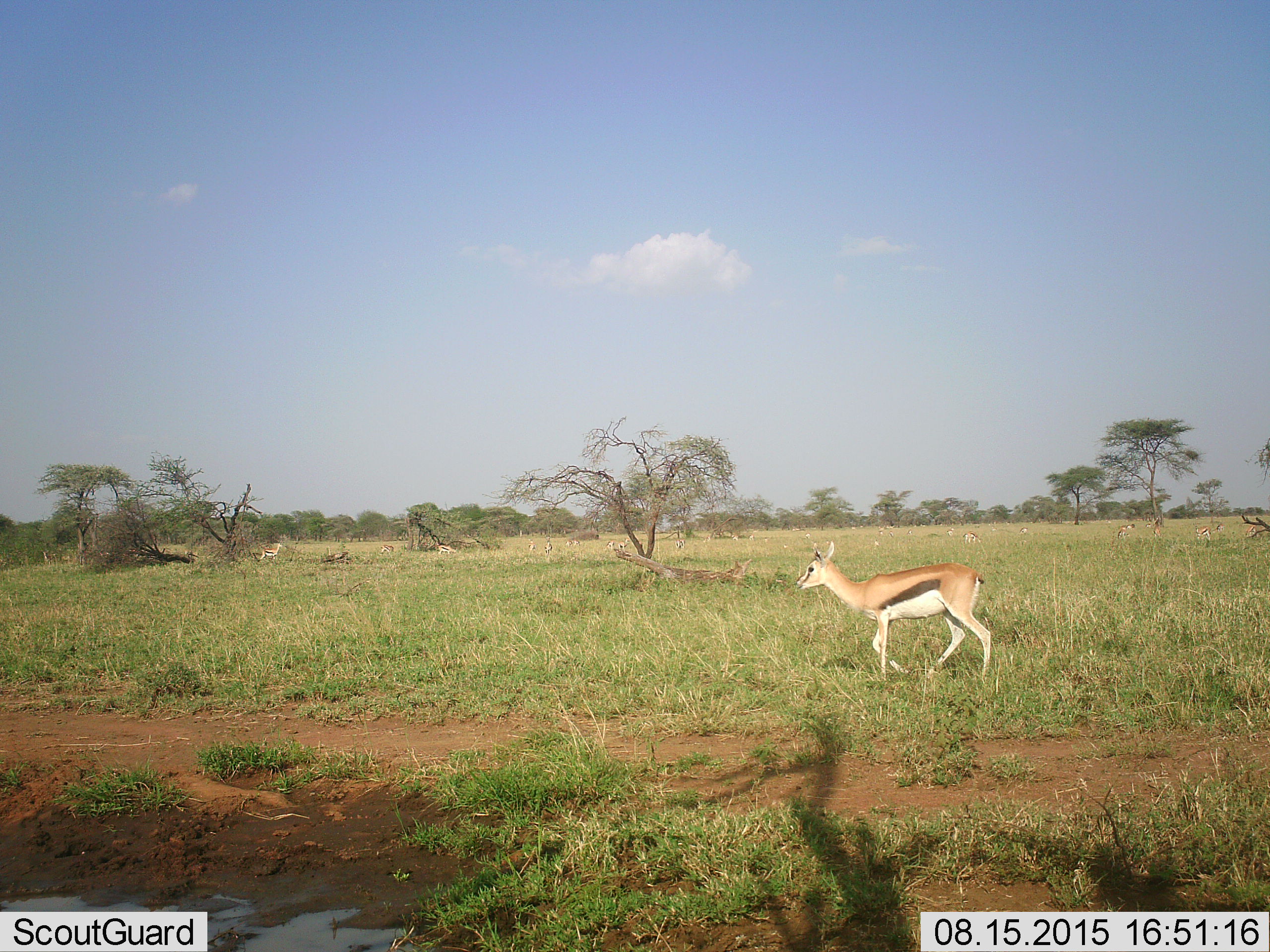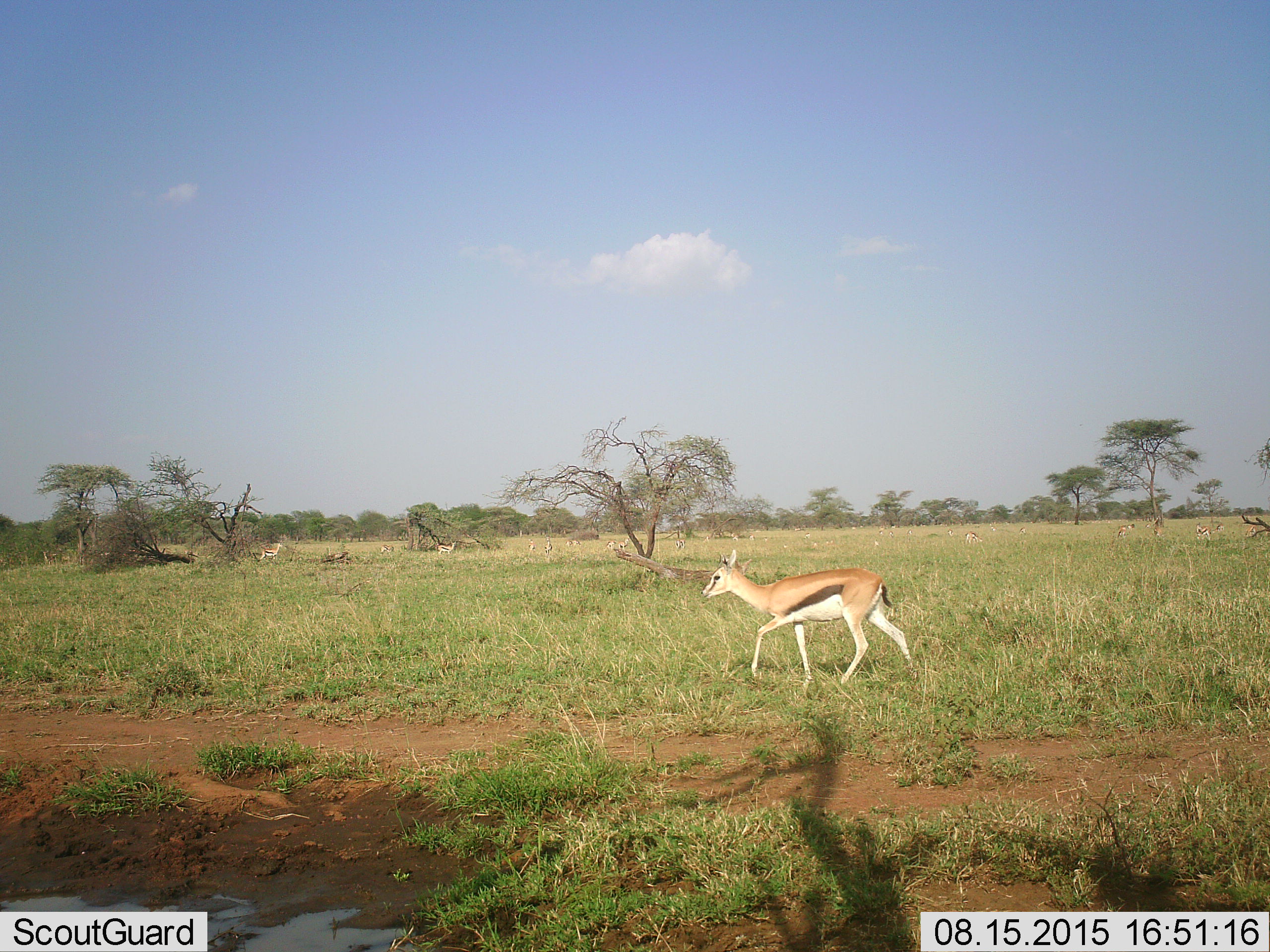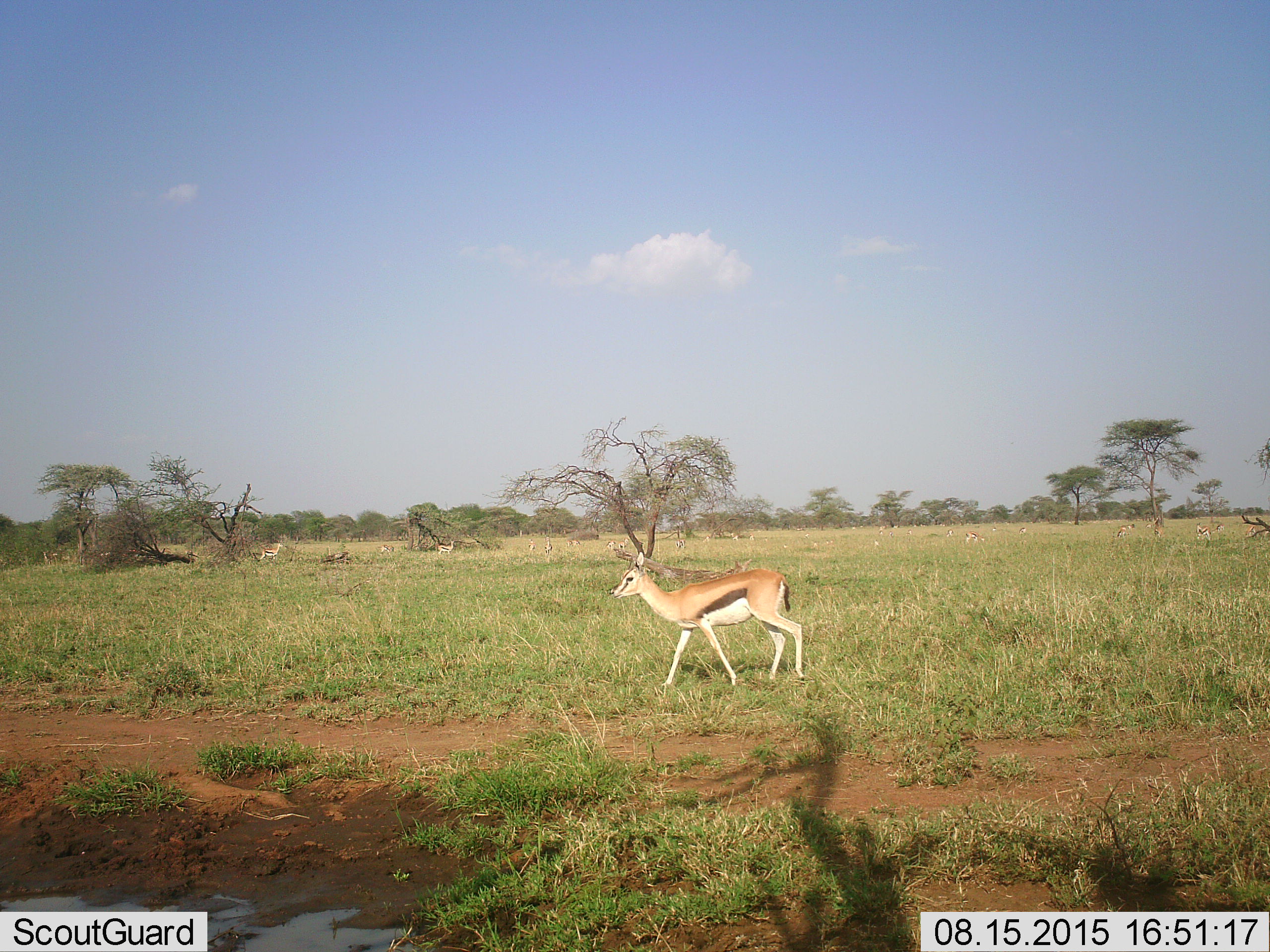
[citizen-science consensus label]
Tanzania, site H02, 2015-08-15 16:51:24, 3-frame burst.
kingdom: Animalia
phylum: Chordata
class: Mammalia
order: Artiodactyla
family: Bovidae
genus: Eudorcas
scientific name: Eudorcas thomsonii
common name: thomson's gazelle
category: gazellethomsons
Gazellethomsons (thomson's gazelle) (Eudorcas thomsonii), count 11-50. Behavior (volunteer vote fractions): standing 30%, resting 10%, moving 90%, interacting 0%. Young present (vote fraction): 0%. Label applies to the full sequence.